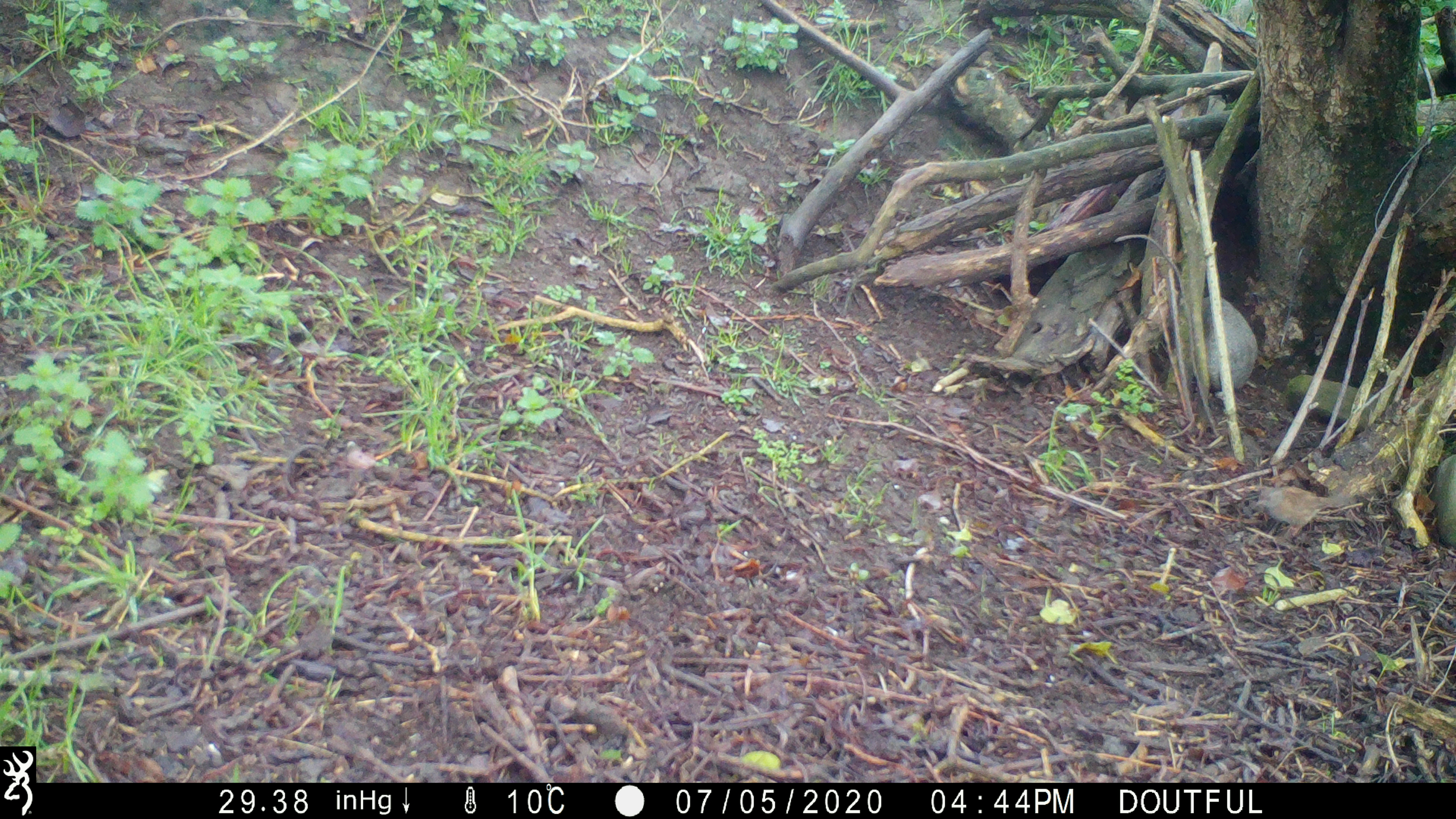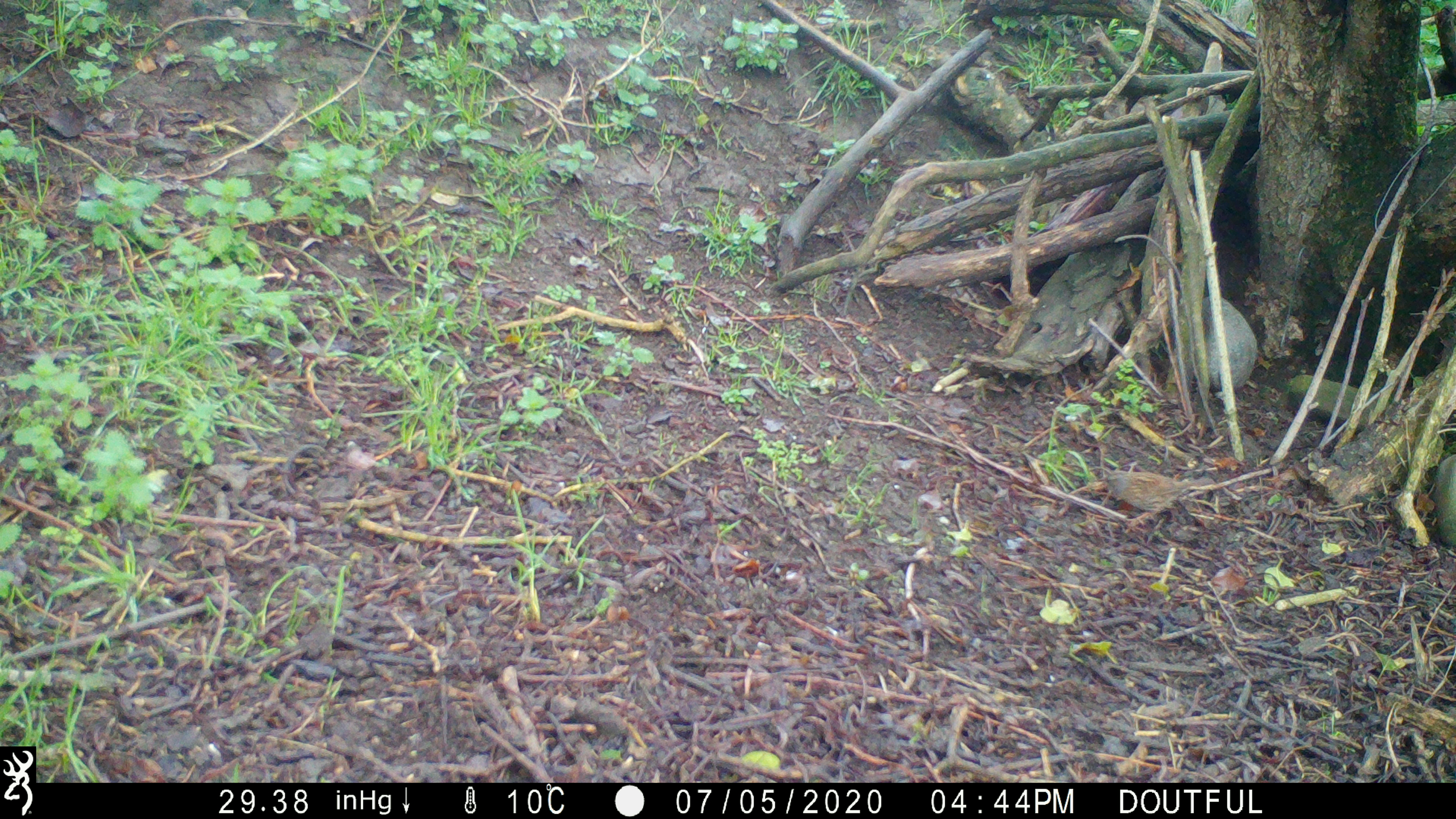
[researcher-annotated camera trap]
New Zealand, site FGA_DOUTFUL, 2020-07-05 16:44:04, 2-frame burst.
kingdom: Animalia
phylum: Chordata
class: Aves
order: Passeriformes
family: Prunellidae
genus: Prunella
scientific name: Prunella modularis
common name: dunnock